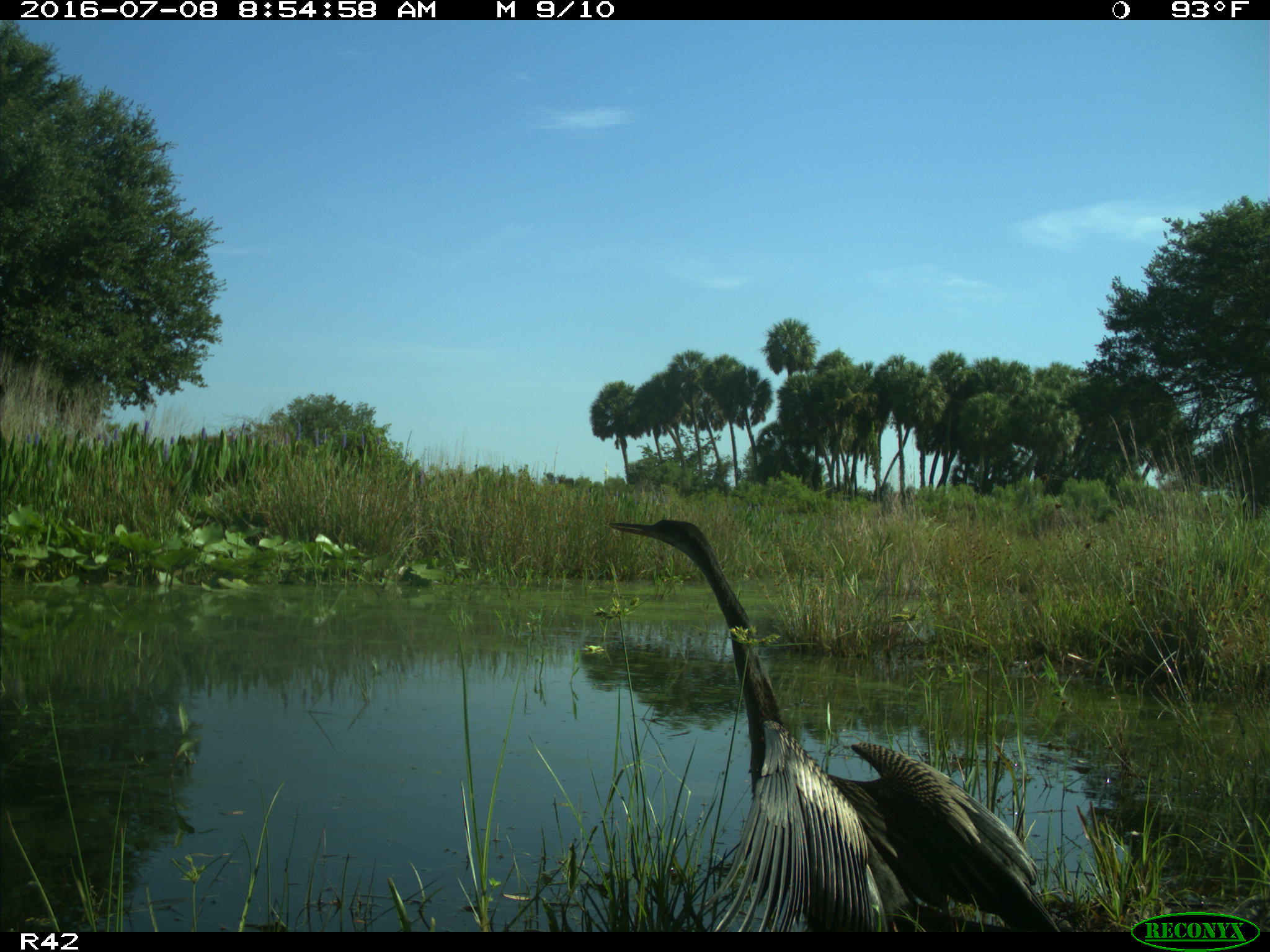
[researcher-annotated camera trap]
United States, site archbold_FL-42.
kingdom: Animalia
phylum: Chordata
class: Aves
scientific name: Aves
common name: birds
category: unidentified bird